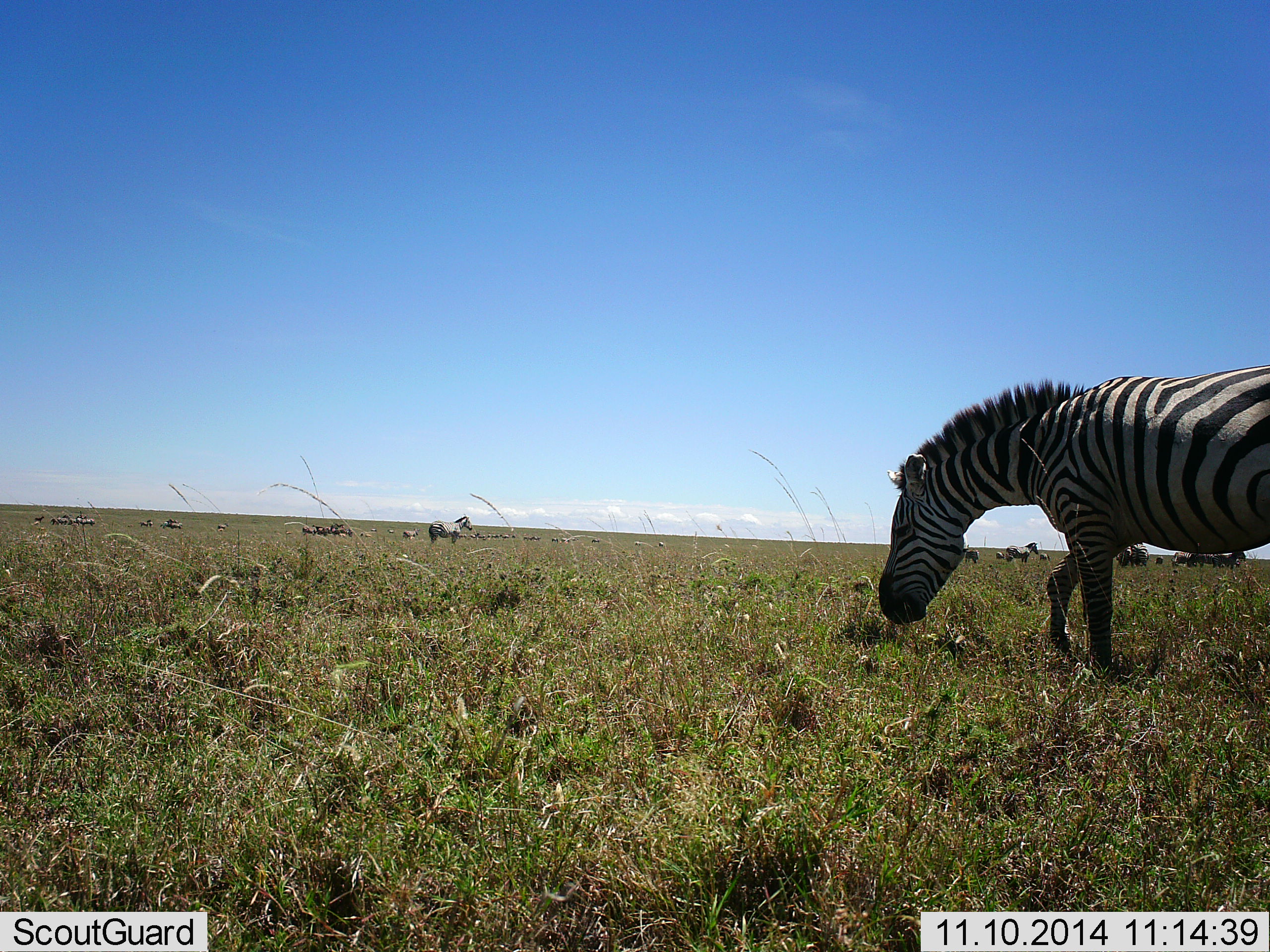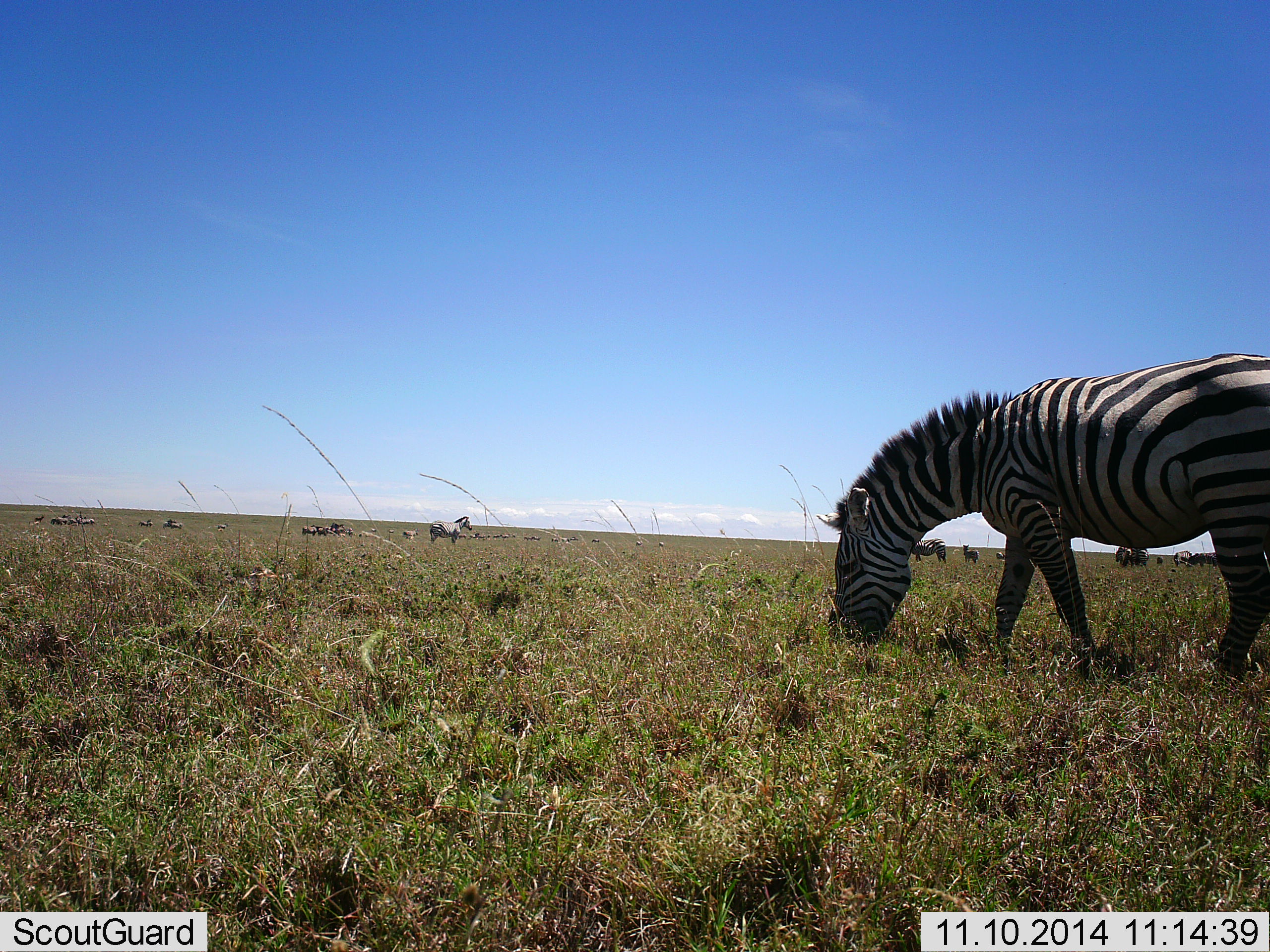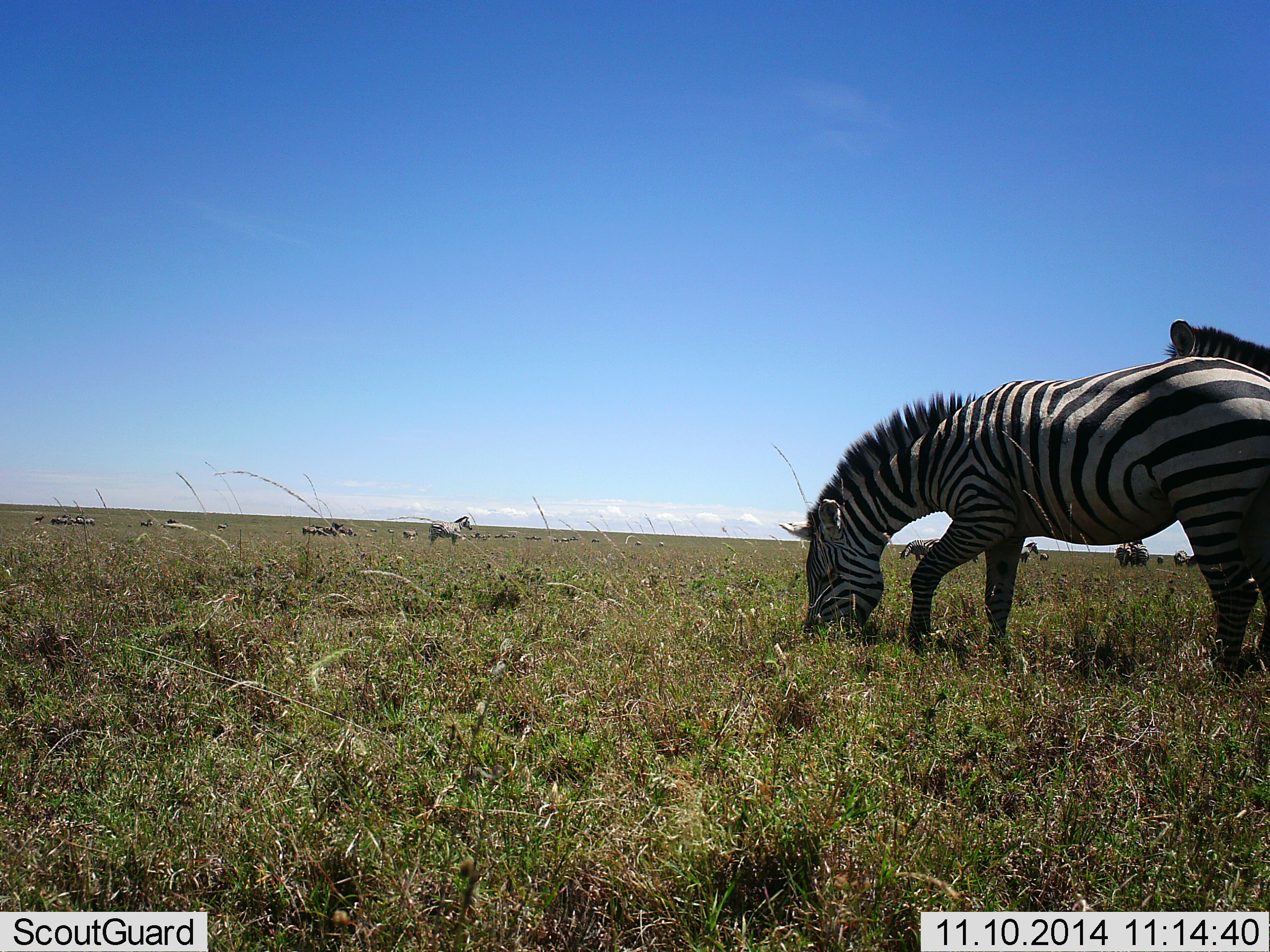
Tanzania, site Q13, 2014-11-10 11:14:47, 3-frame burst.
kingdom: Animalia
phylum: Chordata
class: Mammalia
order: Perissodactyla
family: Equidae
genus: Equus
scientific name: Equus quagga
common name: plains zebra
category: zebra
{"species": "zebra (plains zebra) (Equus quagga)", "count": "2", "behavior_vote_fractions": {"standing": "45%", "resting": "9%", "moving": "55%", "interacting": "9%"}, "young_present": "0%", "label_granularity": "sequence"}